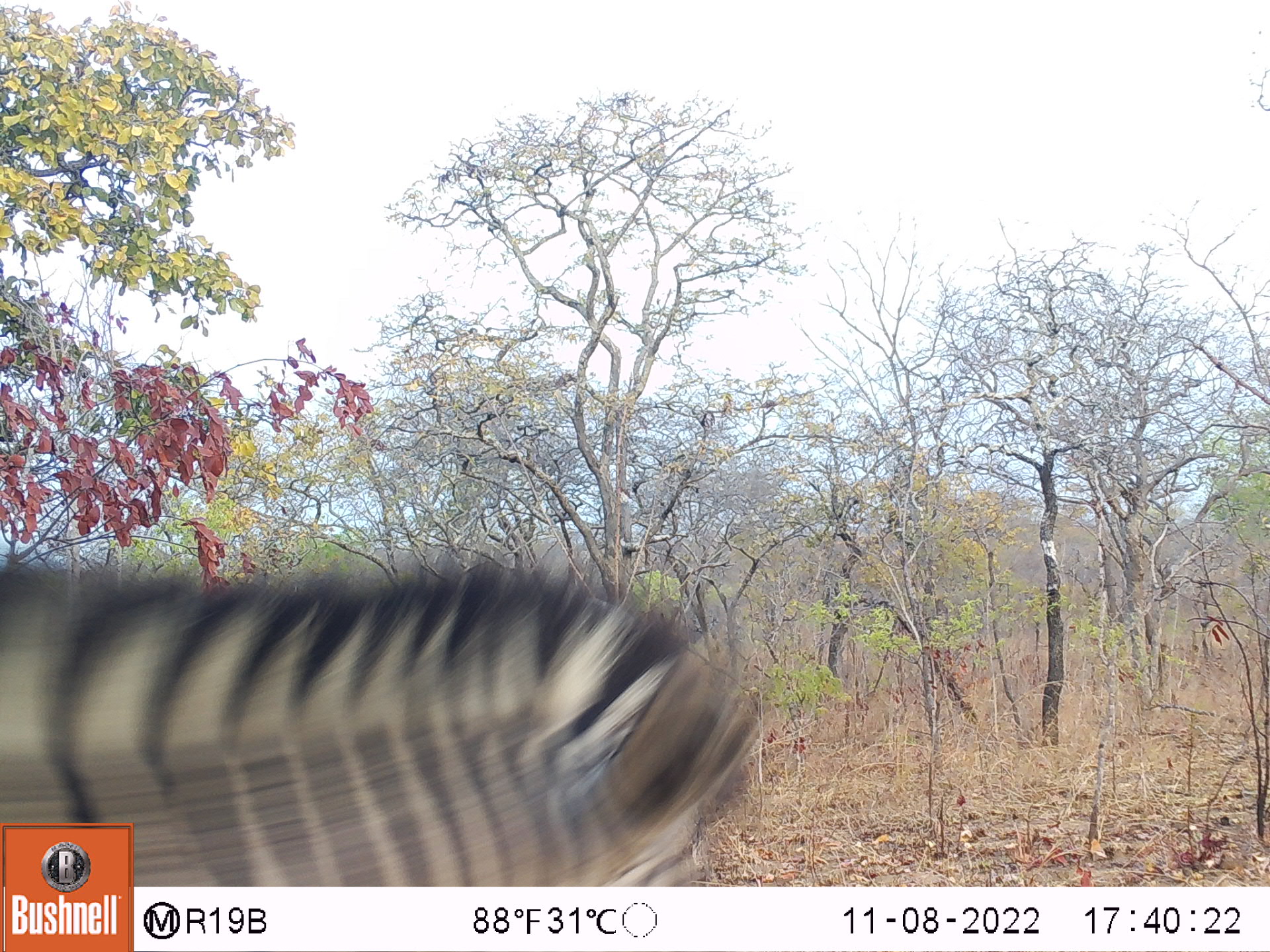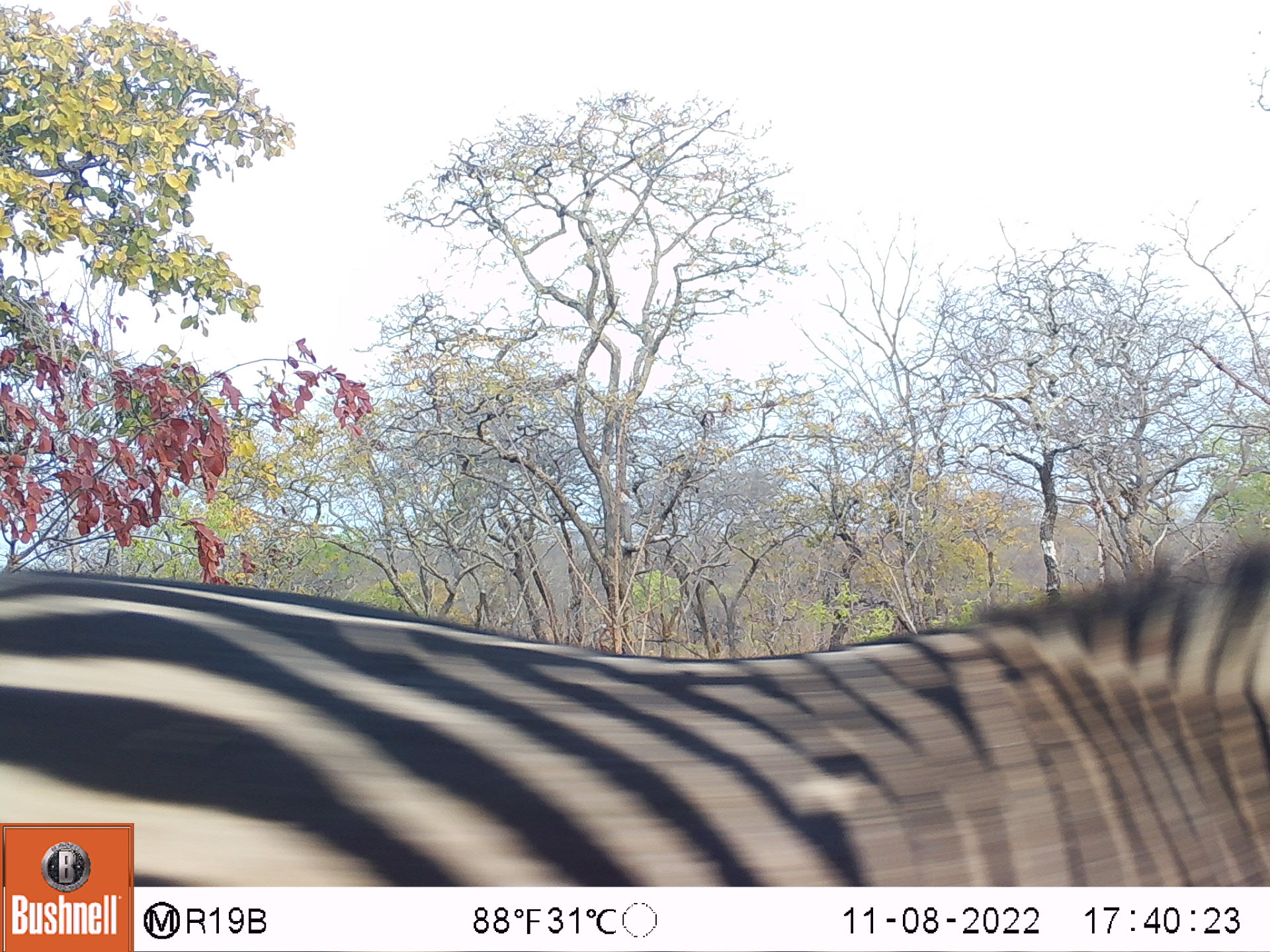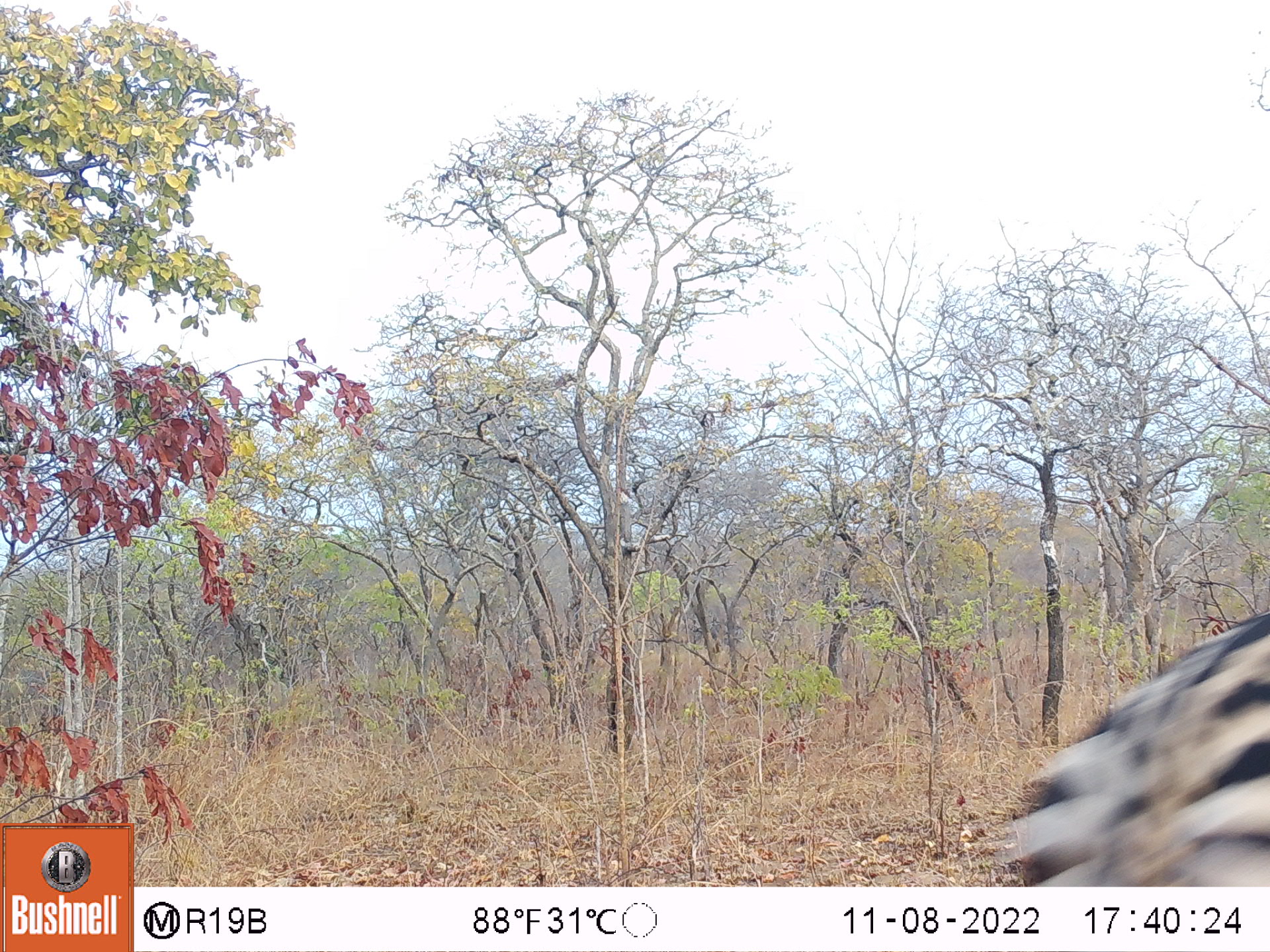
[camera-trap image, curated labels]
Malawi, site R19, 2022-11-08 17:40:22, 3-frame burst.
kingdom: Animalia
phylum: Chordata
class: Mammalia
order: Perissodactyla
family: Equidae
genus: Equus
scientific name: Equus quagga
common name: plains zebra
Plains zebra (Equus quagga), count 1.